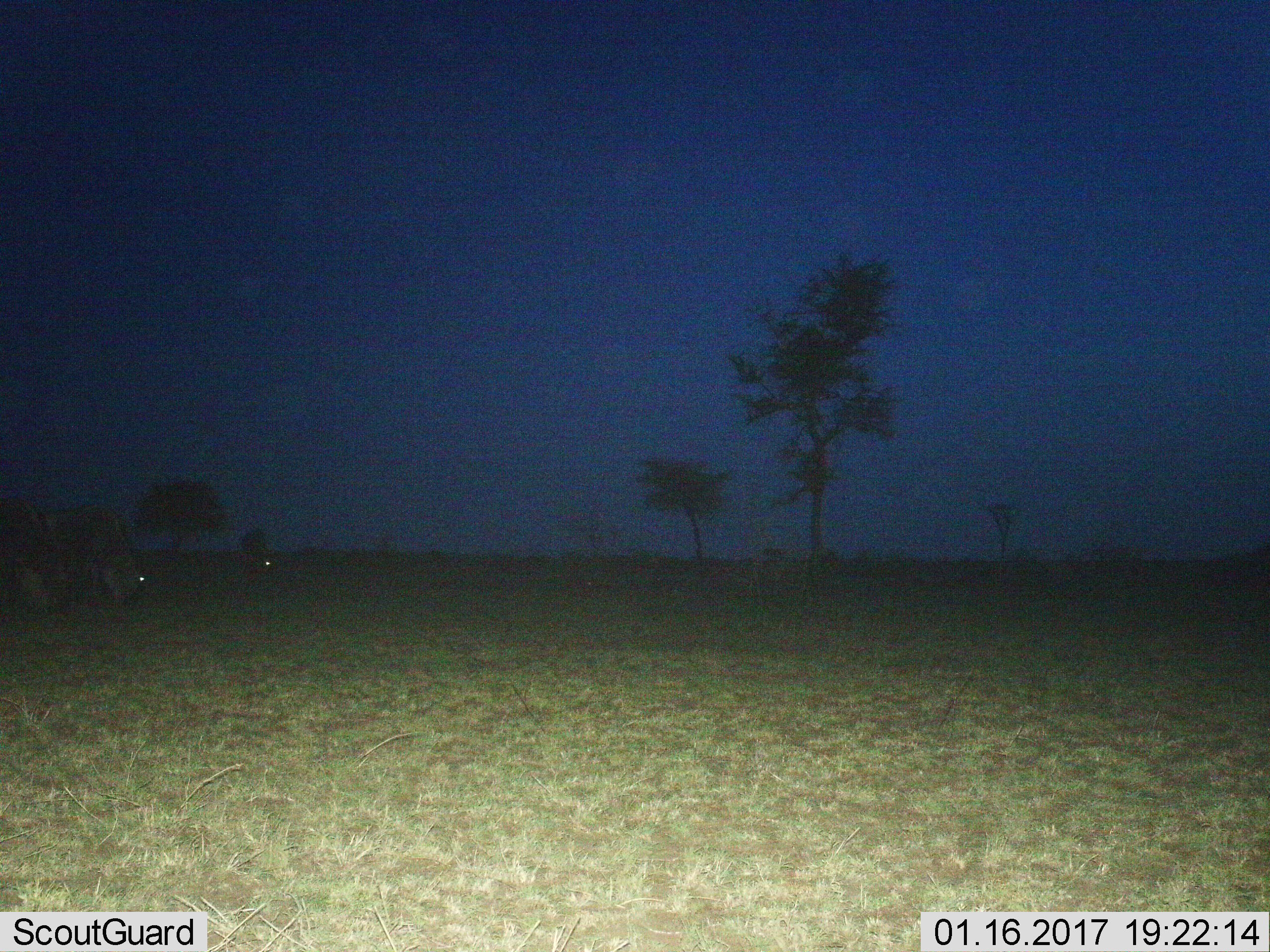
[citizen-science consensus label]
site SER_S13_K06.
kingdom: Animalia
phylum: Chordata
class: Mammalia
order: Artiodactyla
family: Bovidae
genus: Connochaetes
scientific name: Connochaetes taurinus taurinus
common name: blue wildebeest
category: wildebeestblue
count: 2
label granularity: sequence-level